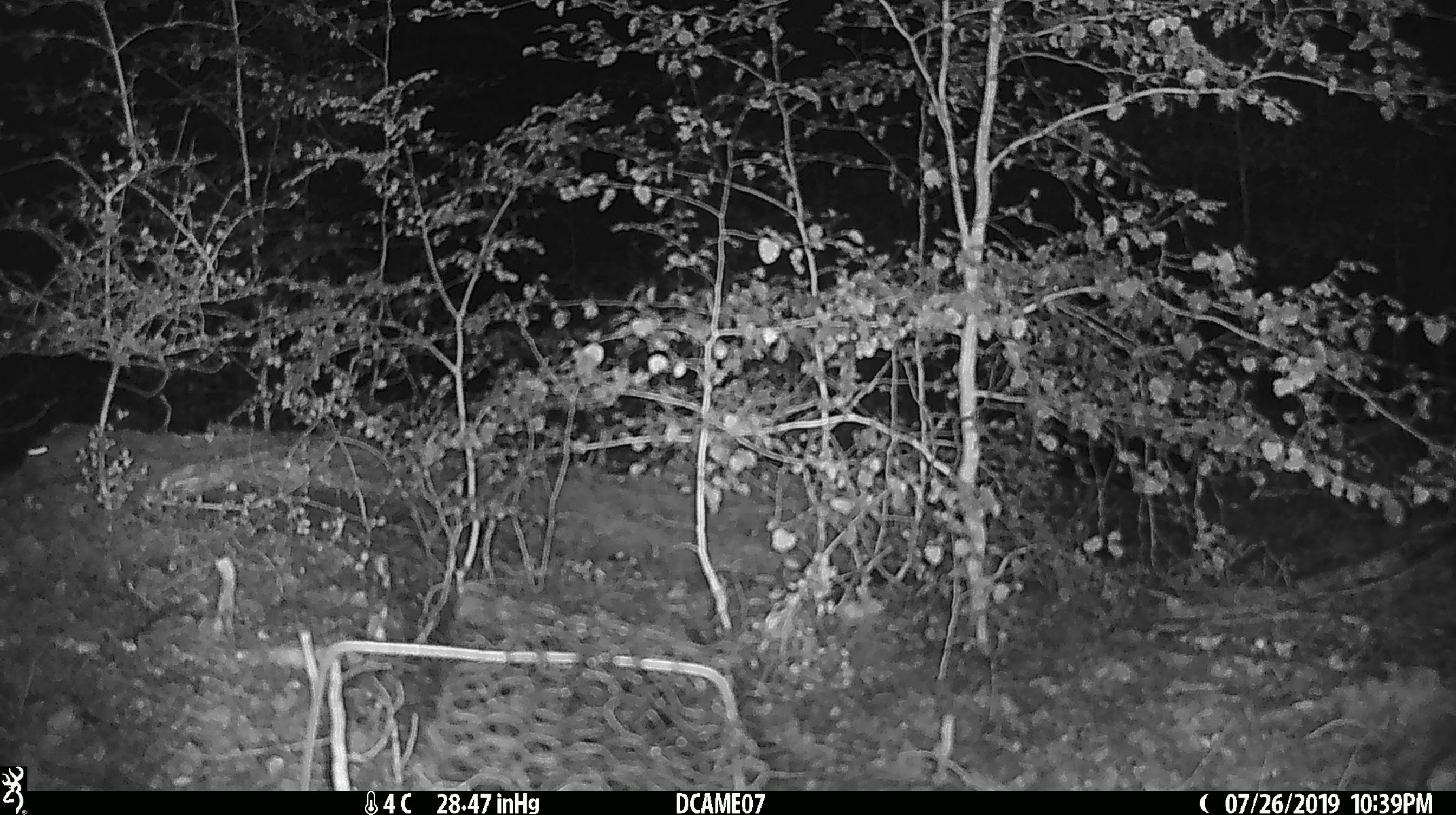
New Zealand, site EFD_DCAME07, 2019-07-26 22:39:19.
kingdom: Animalia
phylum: Chordata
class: Mammalia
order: Rodentia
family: Muridae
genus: Mus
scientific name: Mus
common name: mouse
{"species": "mouse (Mus)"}